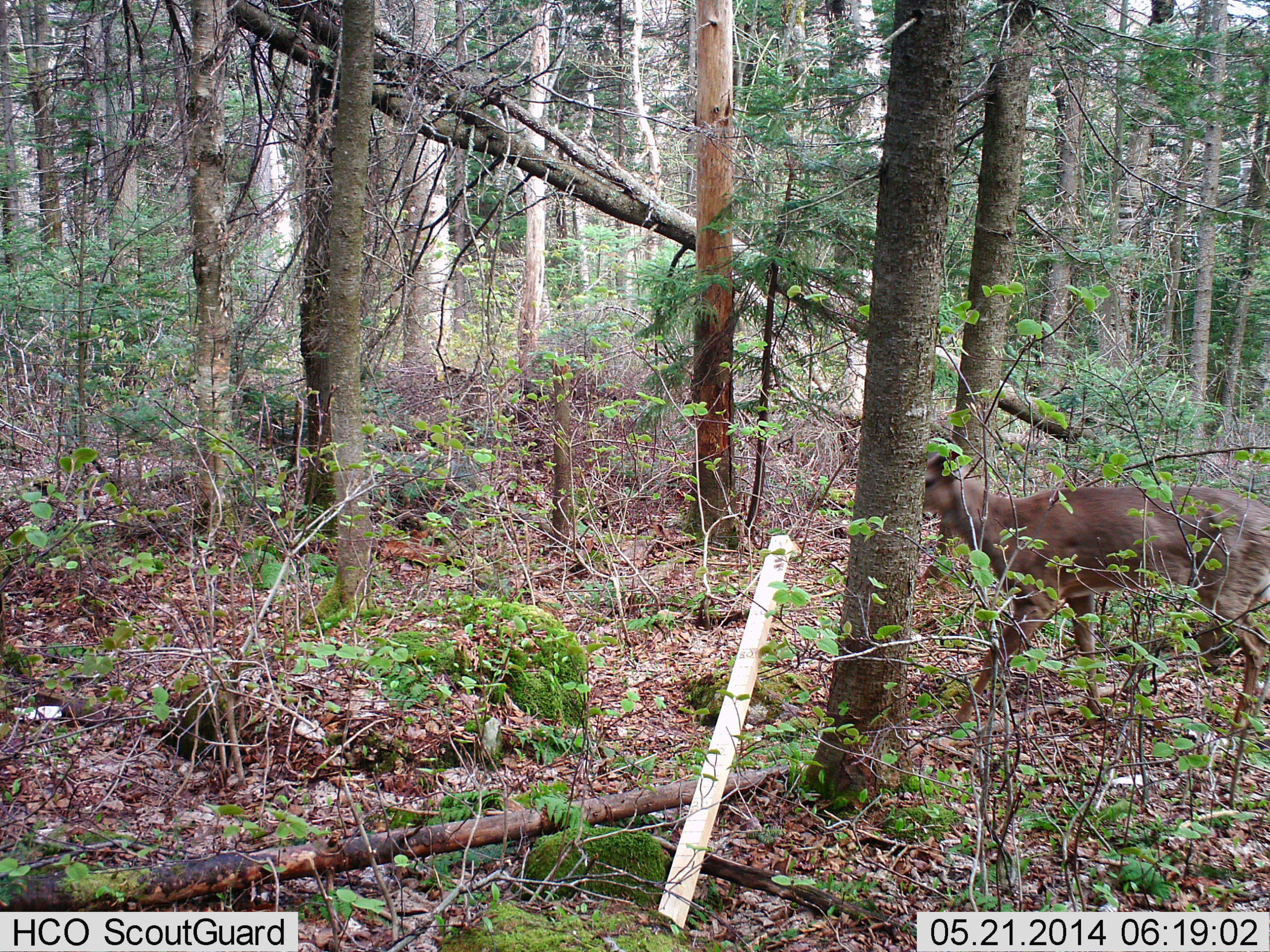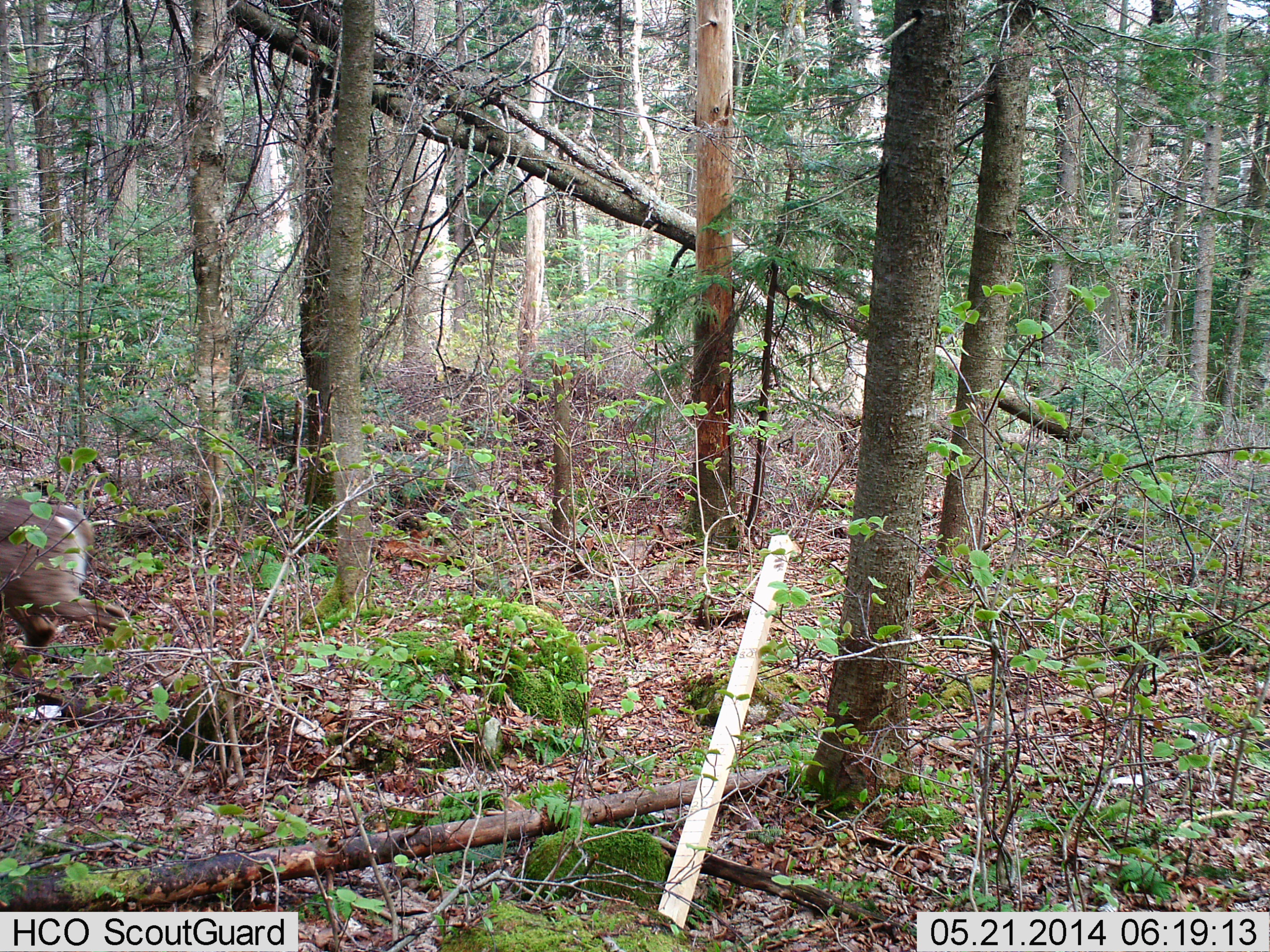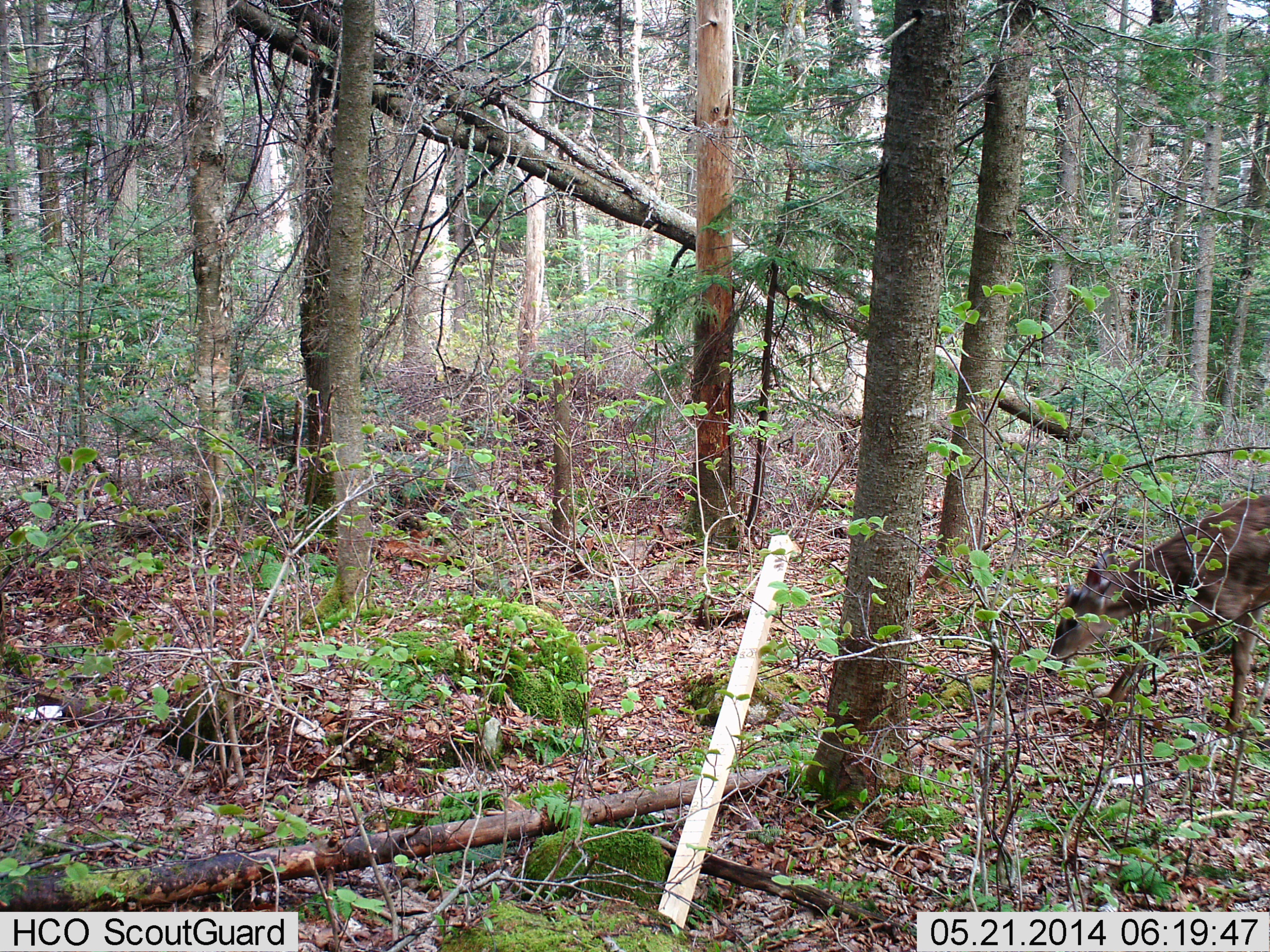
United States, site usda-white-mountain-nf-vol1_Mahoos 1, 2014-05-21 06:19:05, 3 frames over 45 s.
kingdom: Animalia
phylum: Chordata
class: Mammalia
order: Artiodactyla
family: Cervidae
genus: Odocoileus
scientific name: Odocoileus virginianus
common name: white-tailed deer